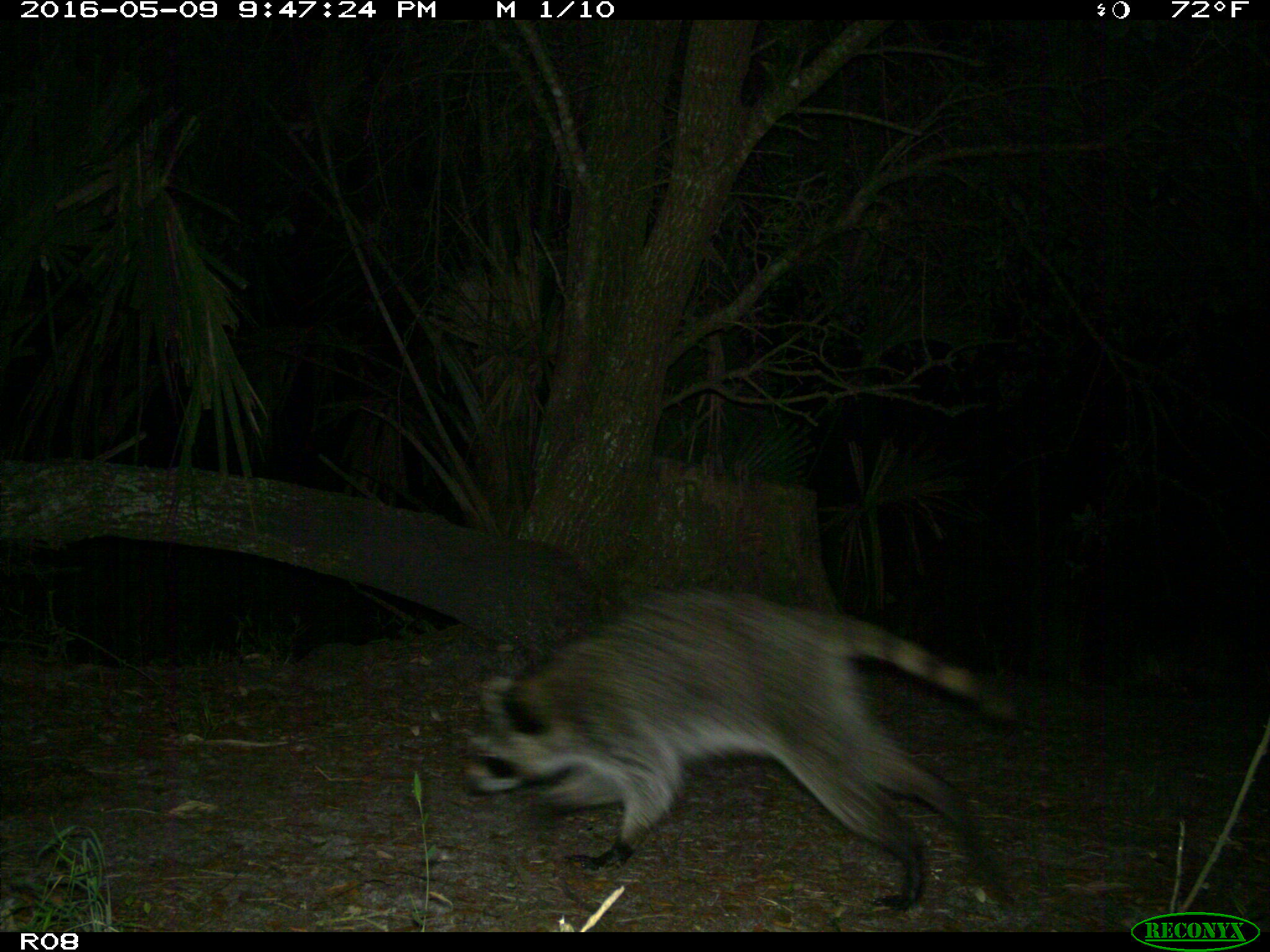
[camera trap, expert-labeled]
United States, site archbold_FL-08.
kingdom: Animalia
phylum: Chordata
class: Mammalia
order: Carnivora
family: Procyonidae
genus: Procyon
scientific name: Procyon lotor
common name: common raccoon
Procyon lotor (common raccoon).